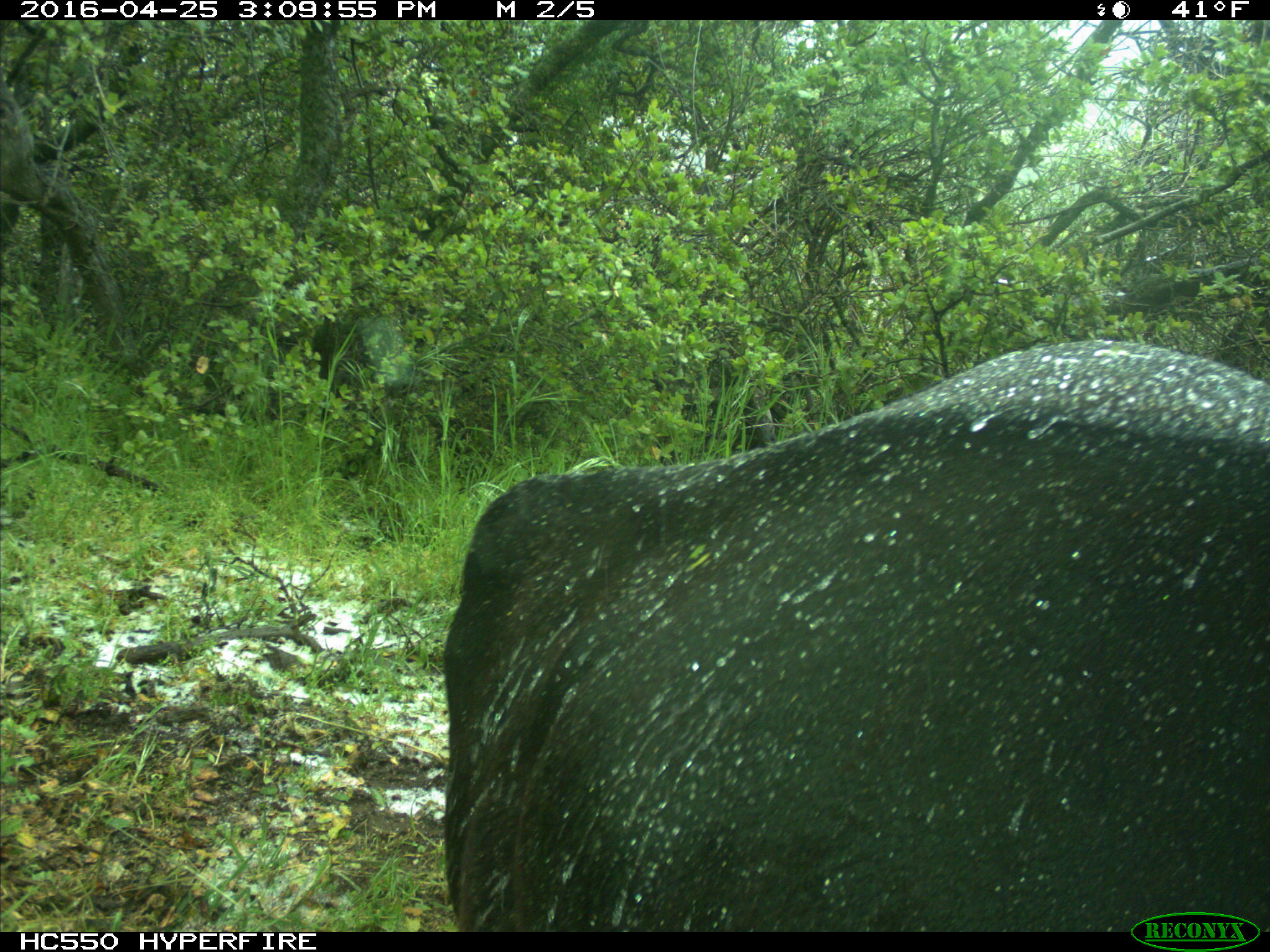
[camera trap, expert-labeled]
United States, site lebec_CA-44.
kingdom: Animalia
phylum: Chordata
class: Mammalia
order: Artiodactyla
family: Bovidae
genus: Bos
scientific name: Bos taurus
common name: domestic cow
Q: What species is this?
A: Bos taurus (domestic cow).